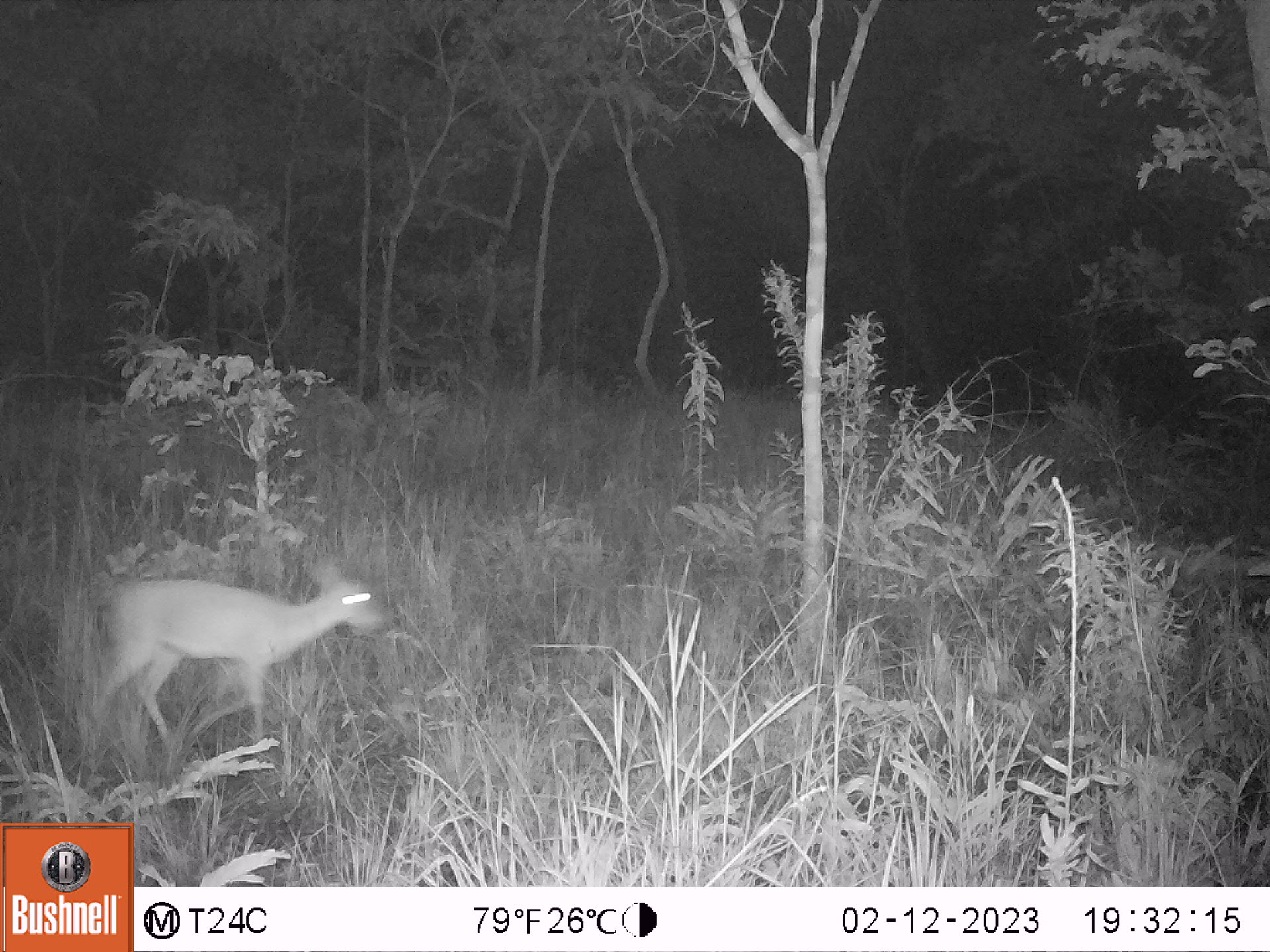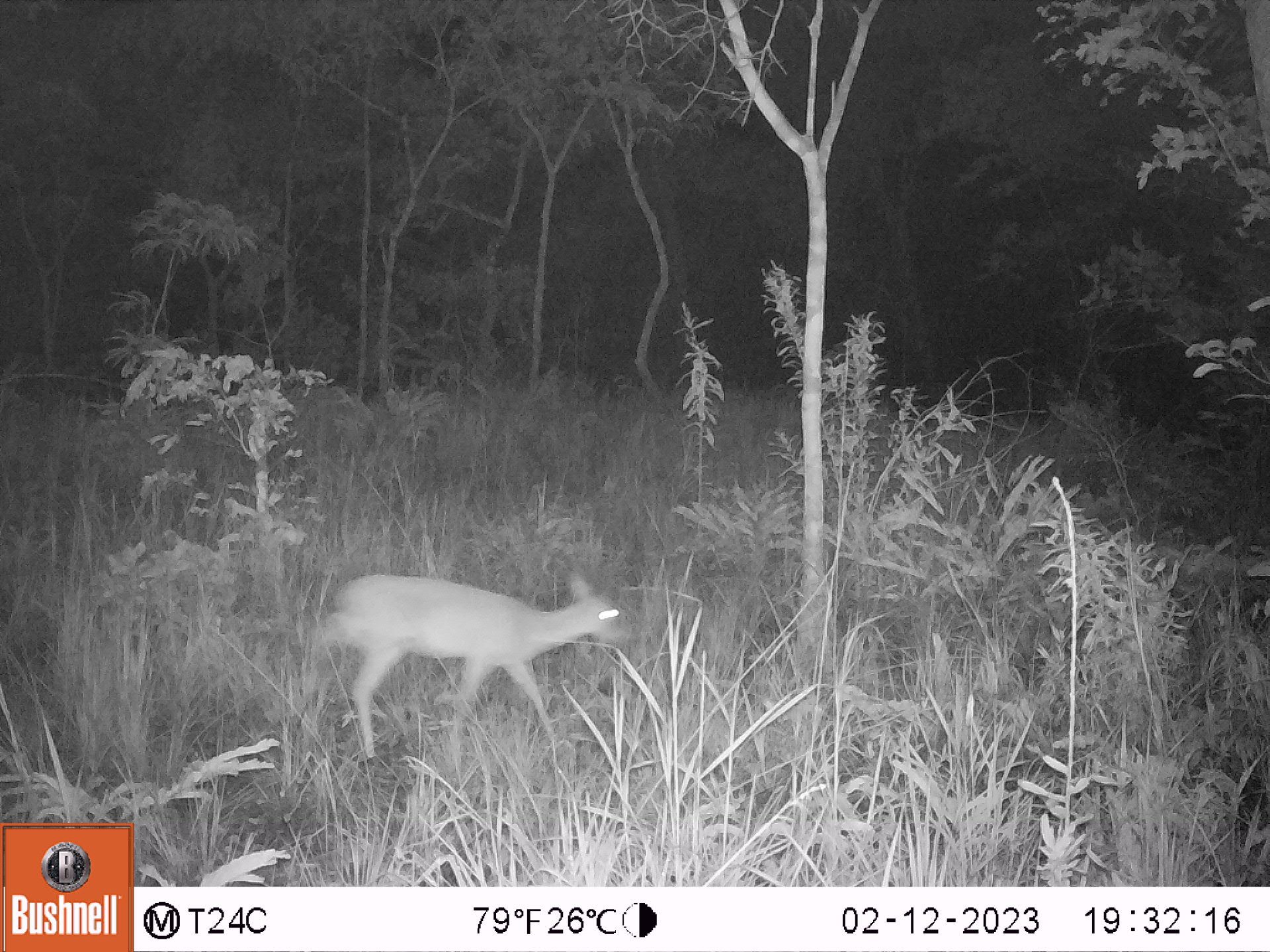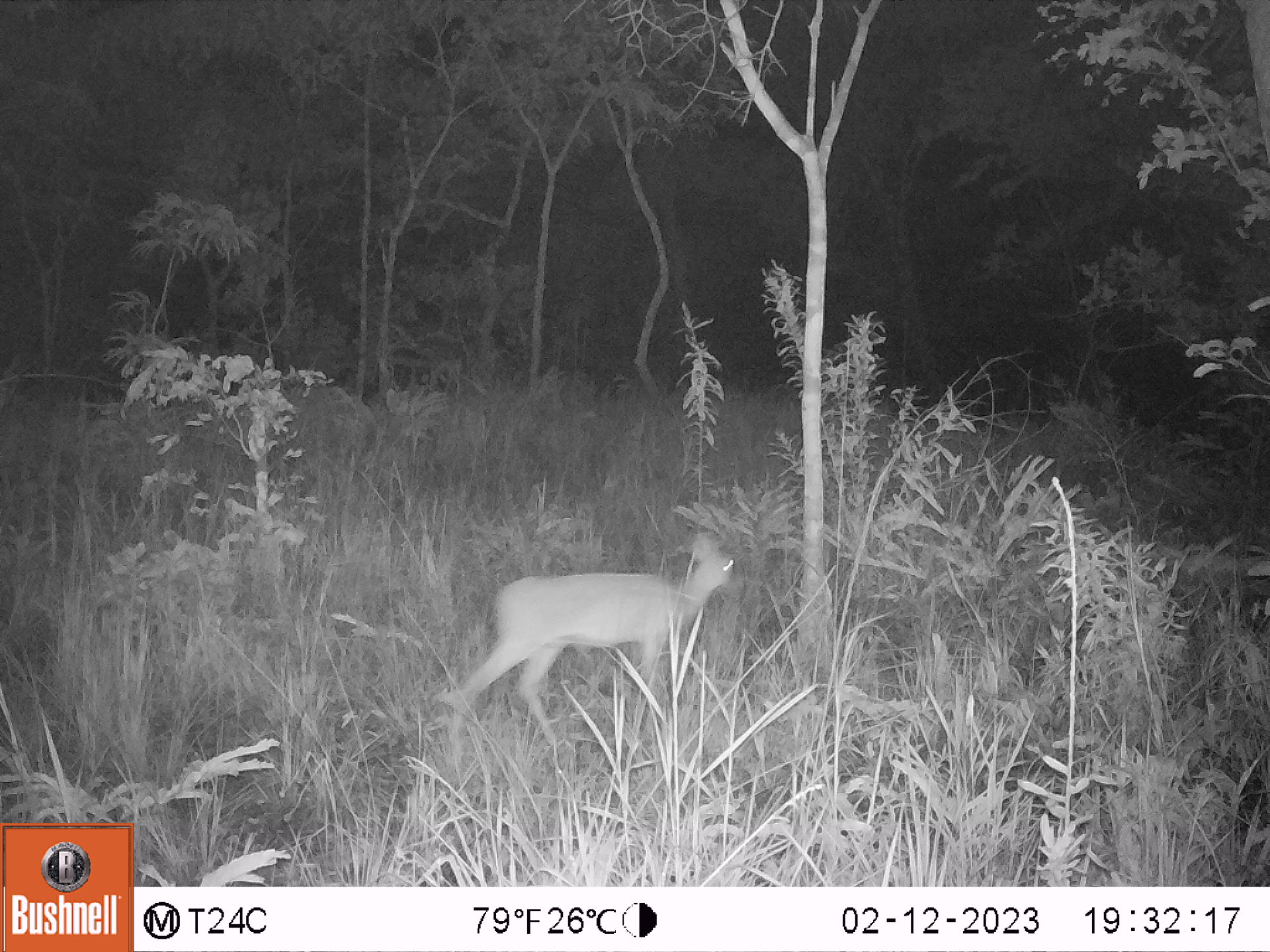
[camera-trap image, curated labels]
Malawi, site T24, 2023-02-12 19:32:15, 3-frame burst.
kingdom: Animalia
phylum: Chordata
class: Mammalia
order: Artiodactyla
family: Bovidae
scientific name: Antilopinae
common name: small antelope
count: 1